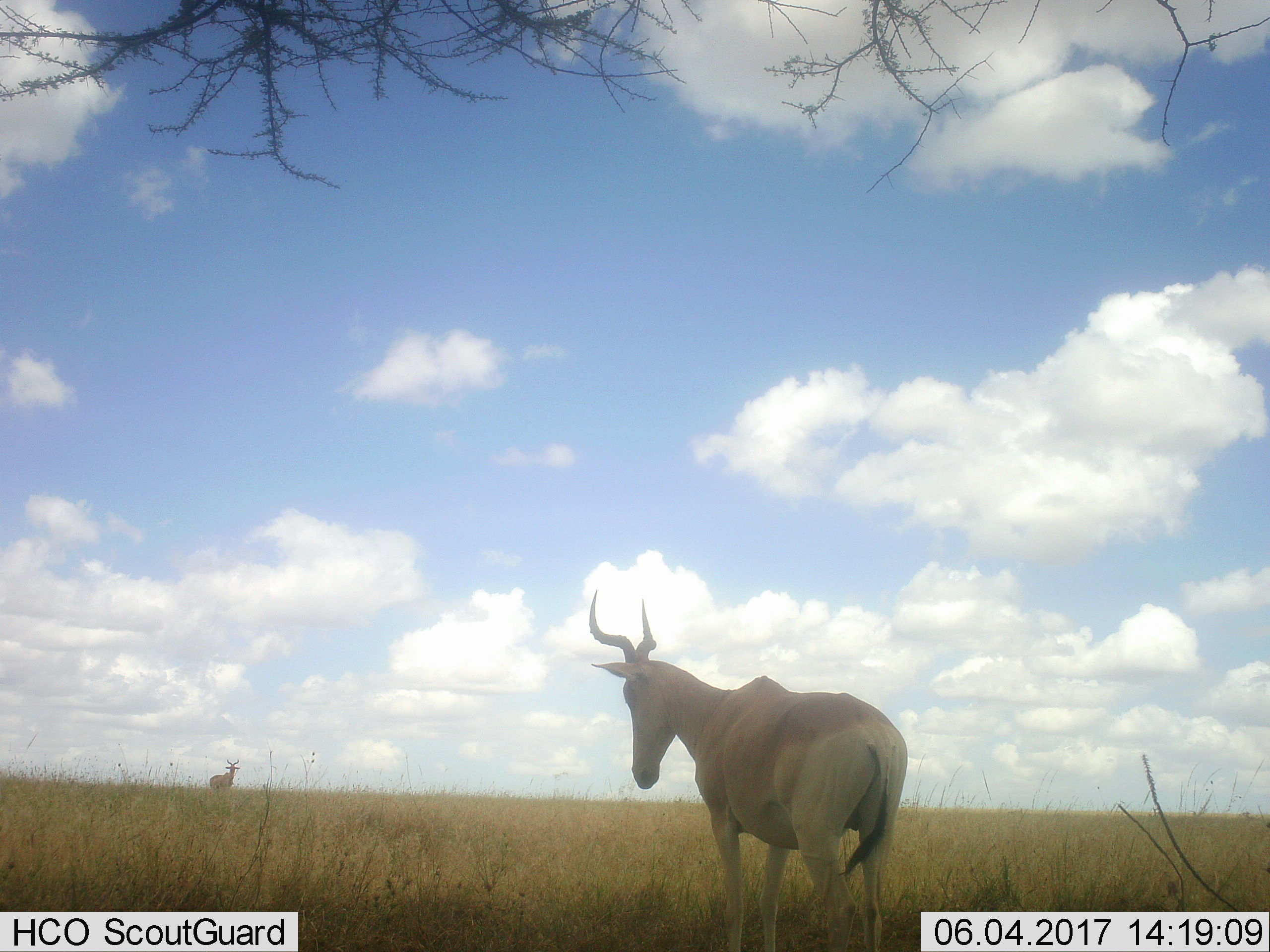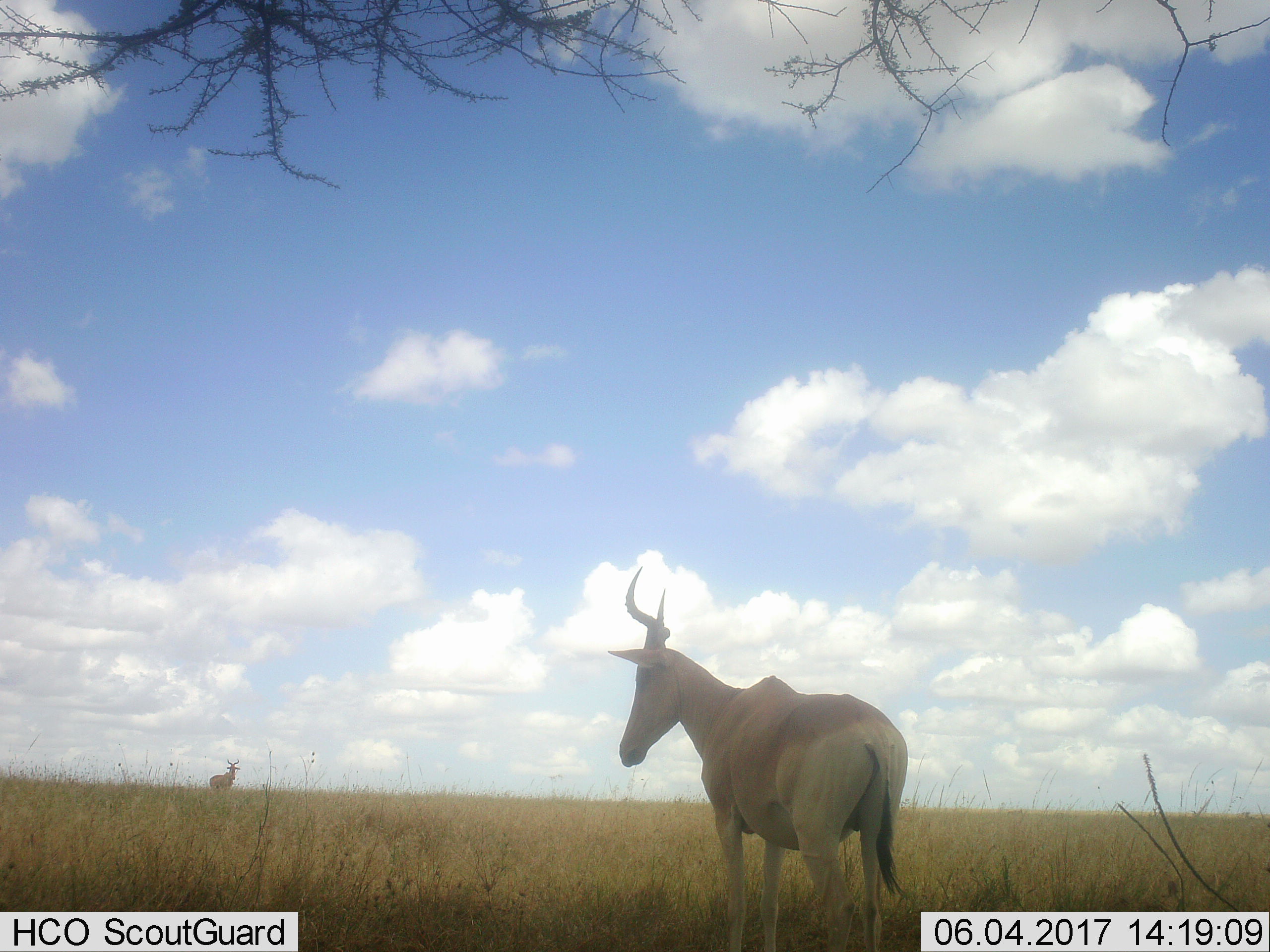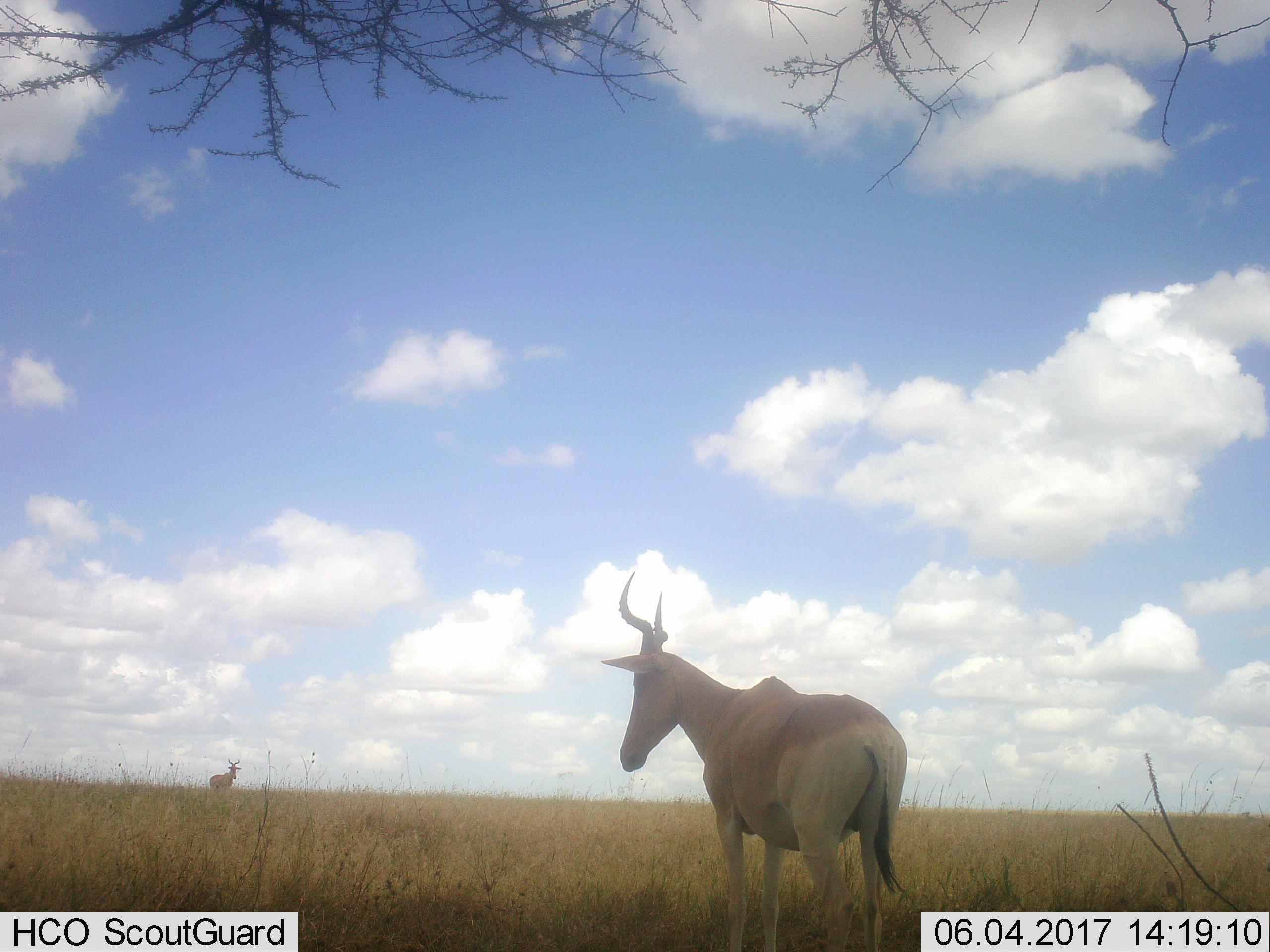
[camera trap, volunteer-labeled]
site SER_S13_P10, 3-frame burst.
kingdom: Animalia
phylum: Chordata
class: Mammalia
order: Artiodactyla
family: Bovidae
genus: Alcelaphus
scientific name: Alcelaphus buselaphus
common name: hartebeest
Hartebeest (Alcelaphus buselaphus), count 2. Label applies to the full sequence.